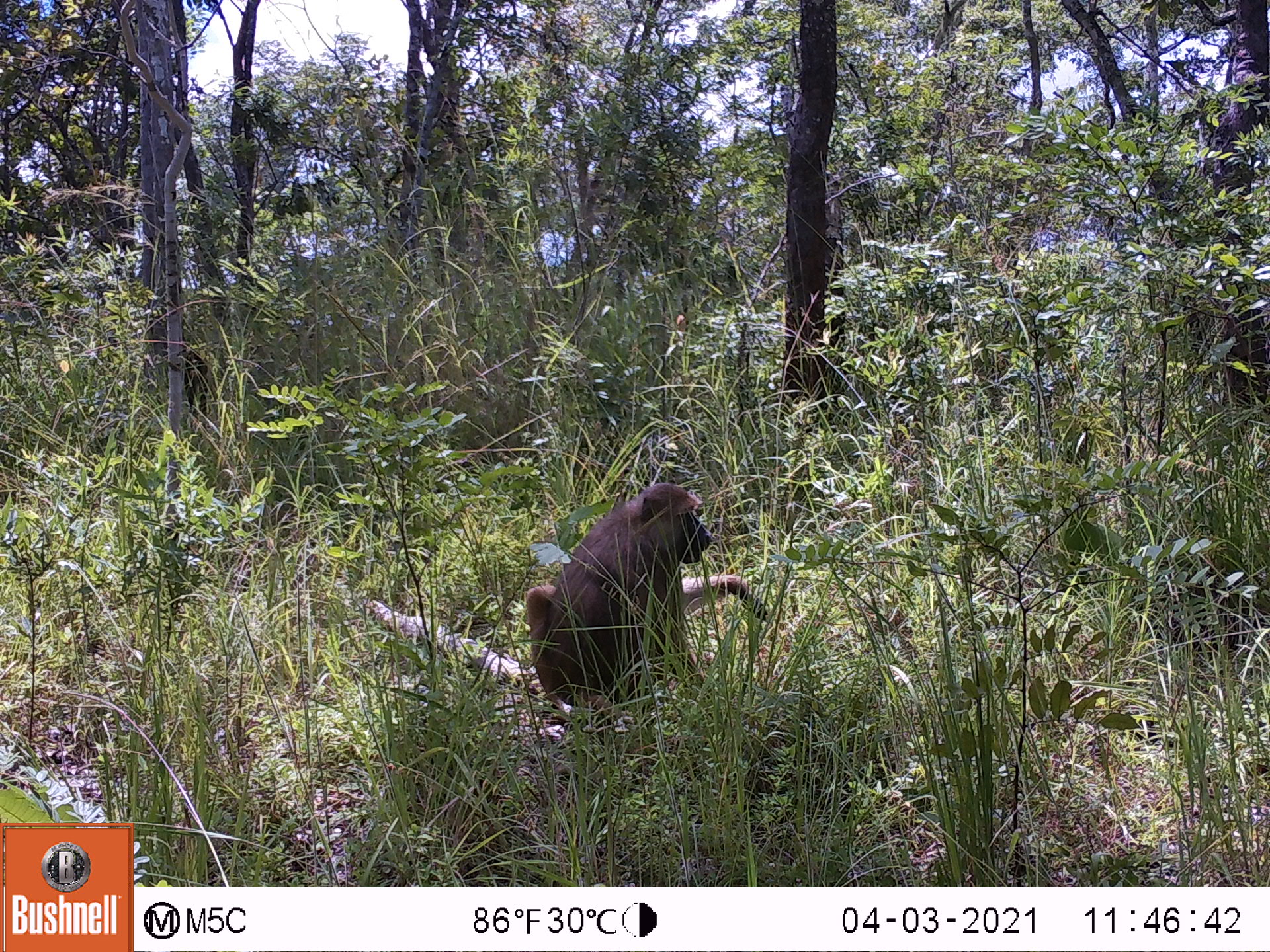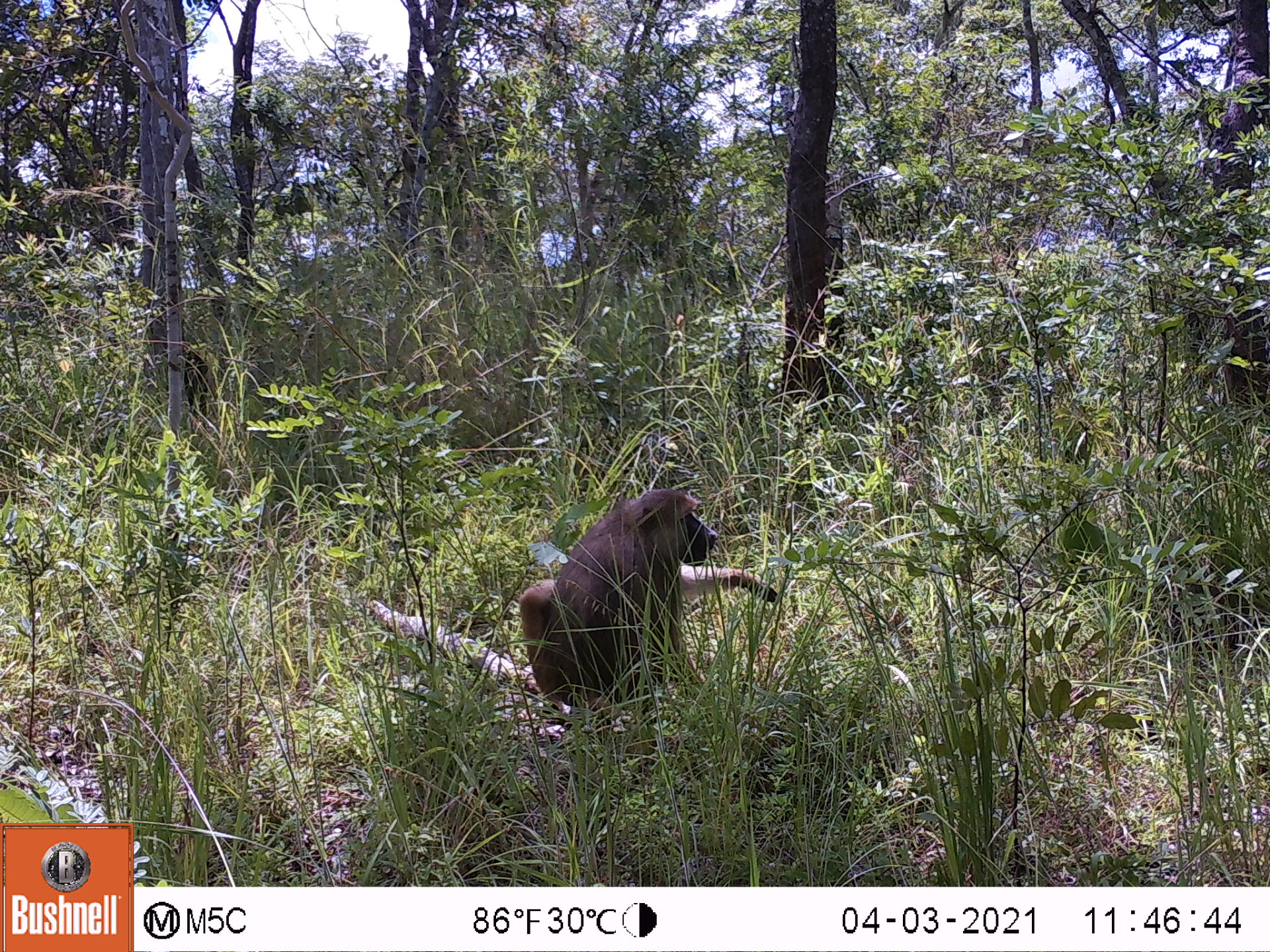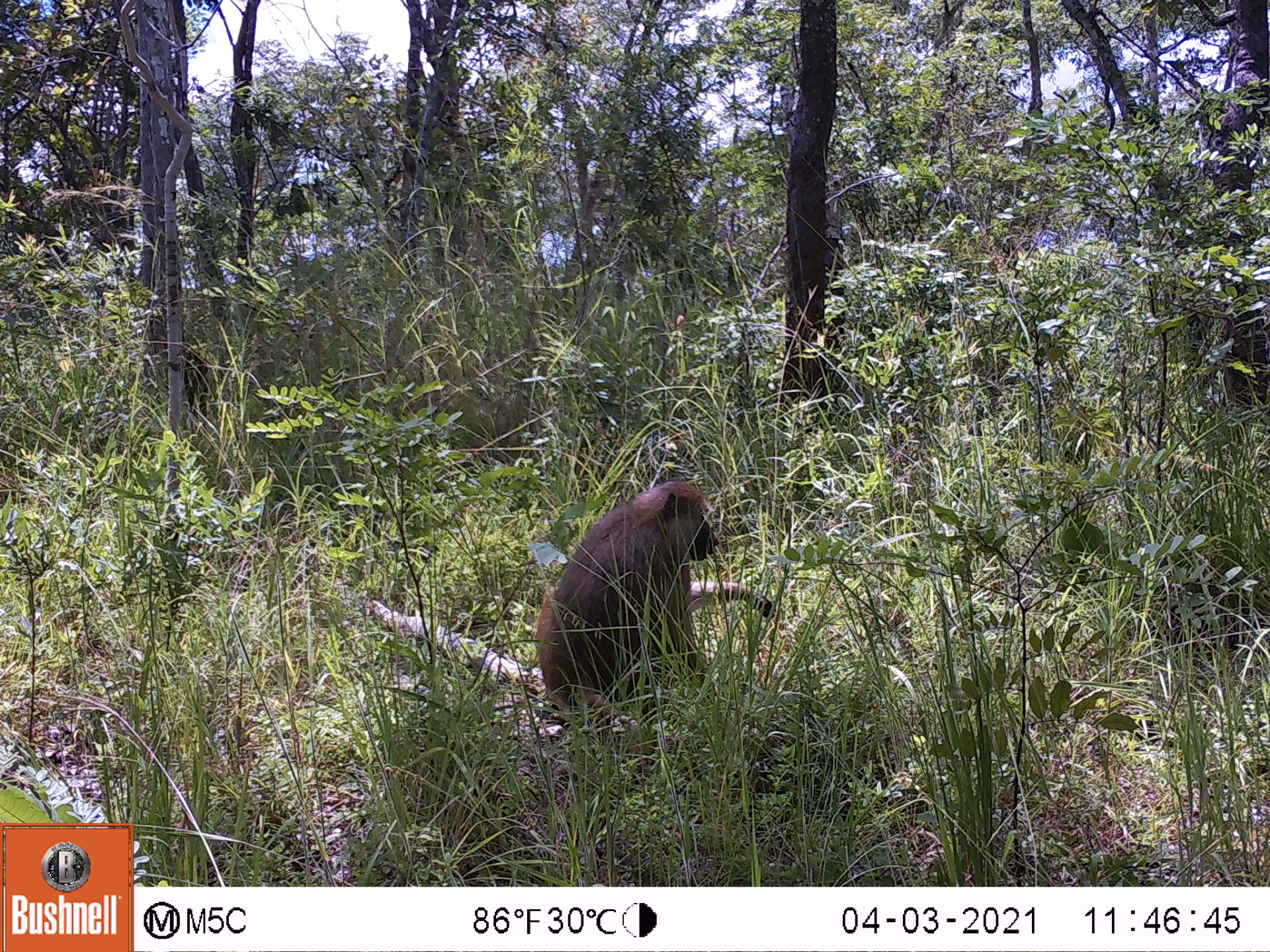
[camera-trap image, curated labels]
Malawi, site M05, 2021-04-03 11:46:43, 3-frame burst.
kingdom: Animalia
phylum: Chordata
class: Mammalia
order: Primates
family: Cercopithecidae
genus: Papio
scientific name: Papio cynocephalus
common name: yellow baboon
Yellow baboon (Papio cynocephalus), count 1.